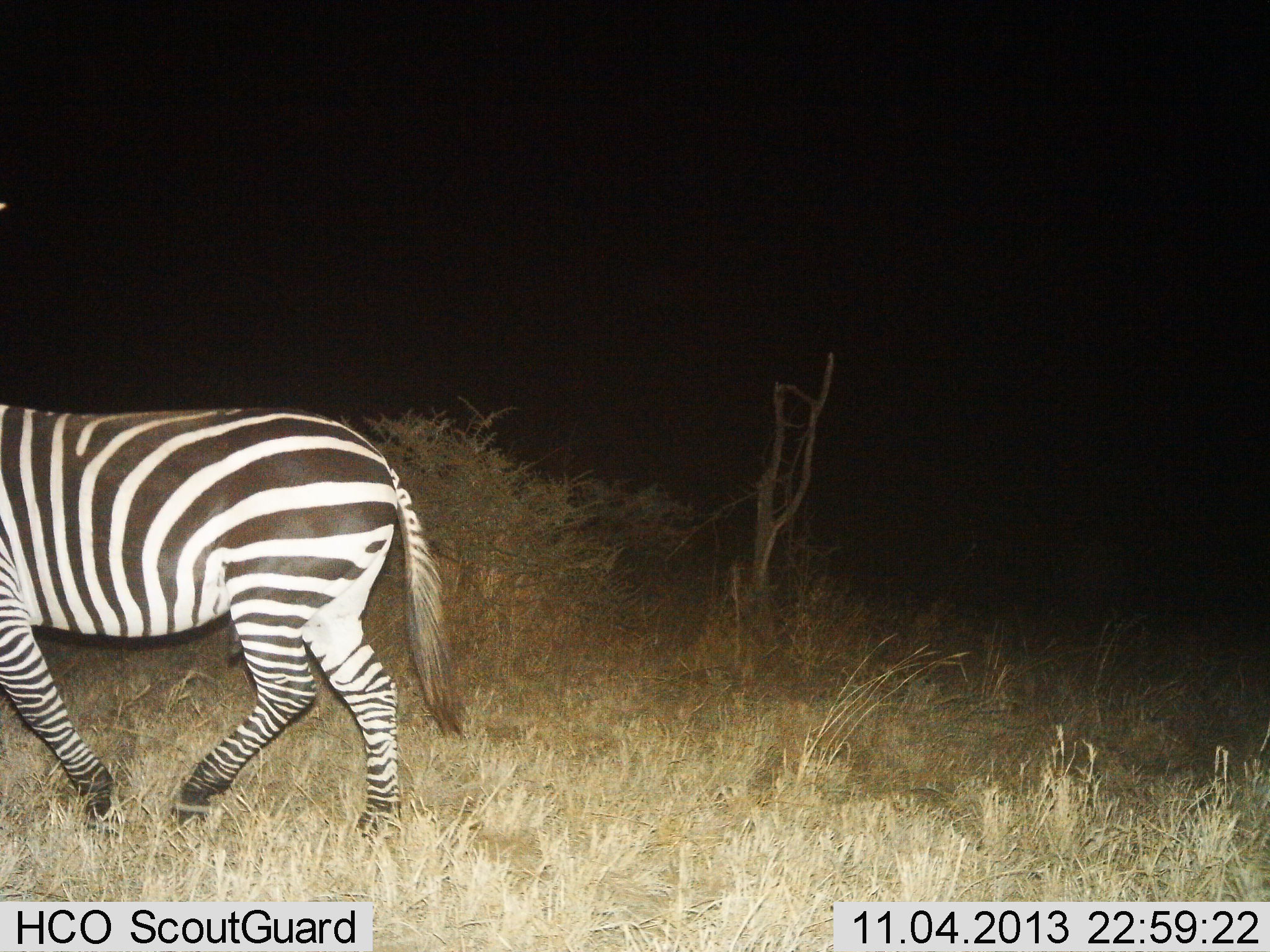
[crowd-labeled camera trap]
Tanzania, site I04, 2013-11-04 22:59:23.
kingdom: Animalia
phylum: Chordata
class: Mammalia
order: Perissodactyla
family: Equidae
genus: Equus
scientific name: Equus quagga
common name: plains zebra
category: zebra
Zebra (plains zebra) (Equus quagga), count 1. Behavior (volunteer vote fractions): standing 30%, resting 0%, moving 70%, interacting 0%. Young present (vote fraction): 0%. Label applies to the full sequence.